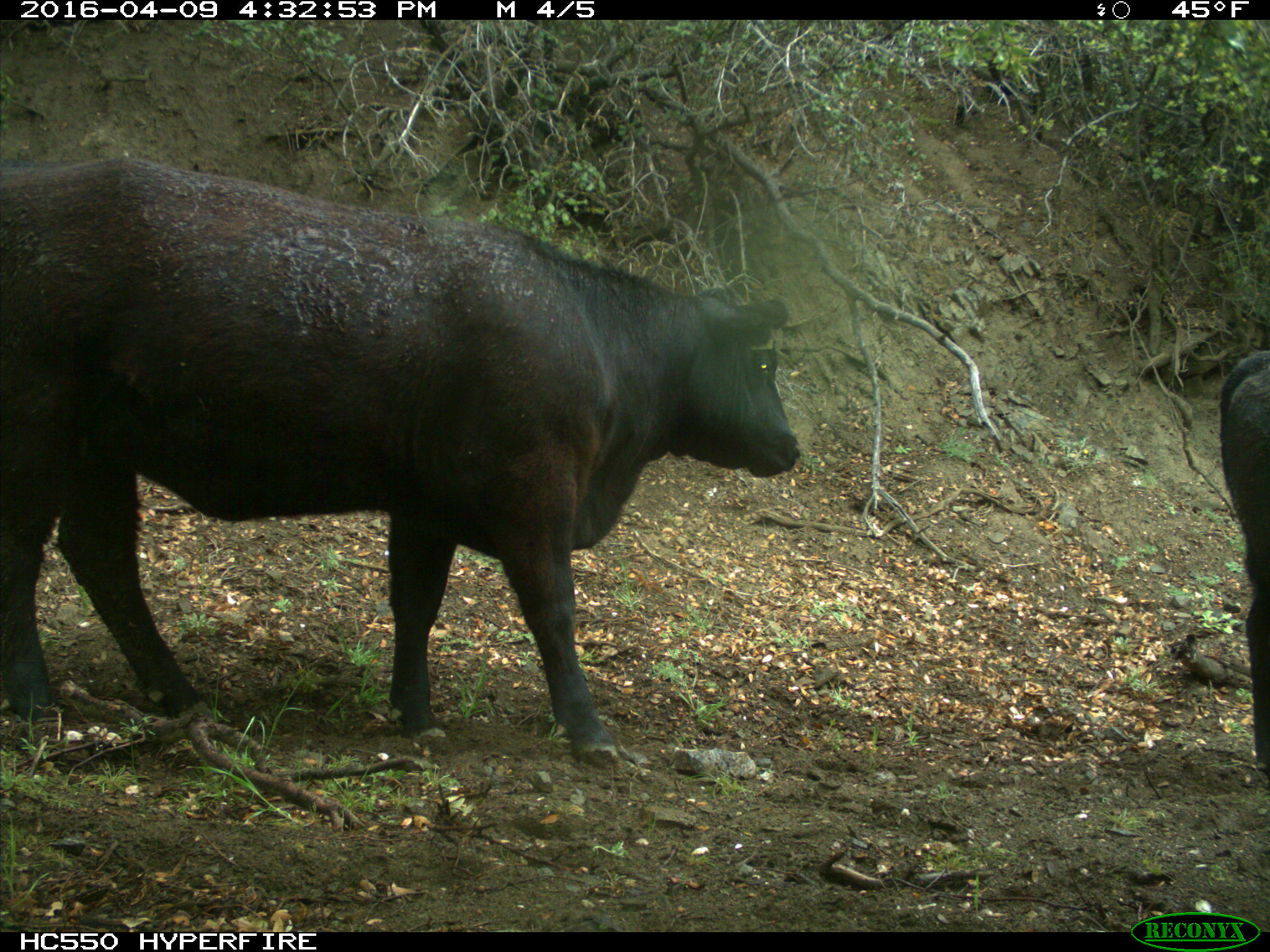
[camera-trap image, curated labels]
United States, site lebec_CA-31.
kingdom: Animalia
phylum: Chordata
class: Mammalia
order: Artiodactyla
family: Bovidae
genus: Bos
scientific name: Bos taurus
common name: domestic cow